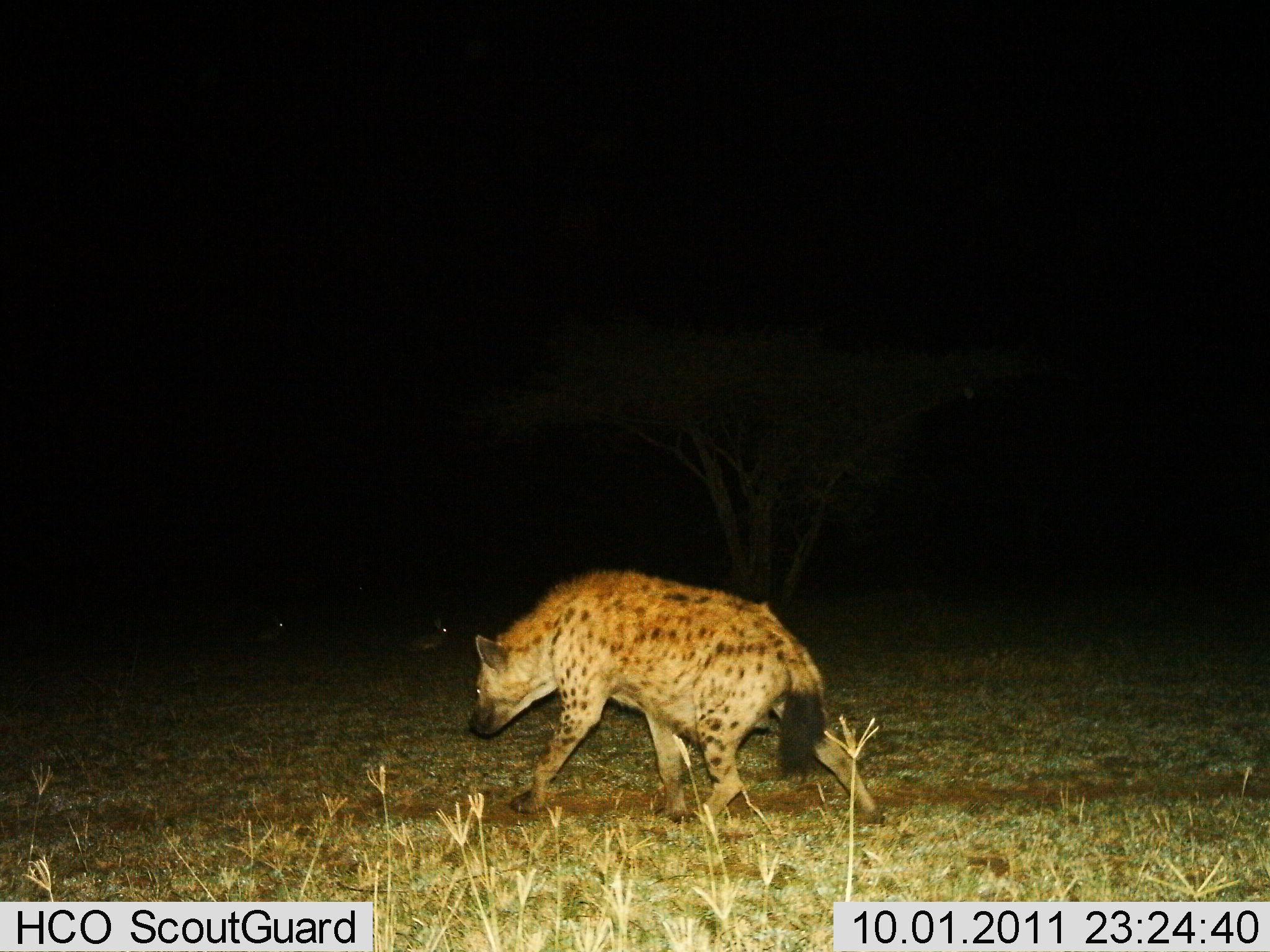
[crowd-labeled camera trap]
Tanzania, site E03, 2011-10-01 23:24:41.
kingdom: Animalia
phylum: Chordata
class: Mammalia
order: Carnivora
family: Hyaenidae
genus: Crocuta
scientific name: Crocuta crocuta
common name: spotted hyena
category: hyenaspotted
Hyenaspotted (spotted hyena) (Crocuta crocuta), count 1. Behavior (volunteer vote fractions): standing 25%, resting 17%, moving 83%, interacting 0%. Young present (vote fraction): 0%. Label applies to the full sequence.